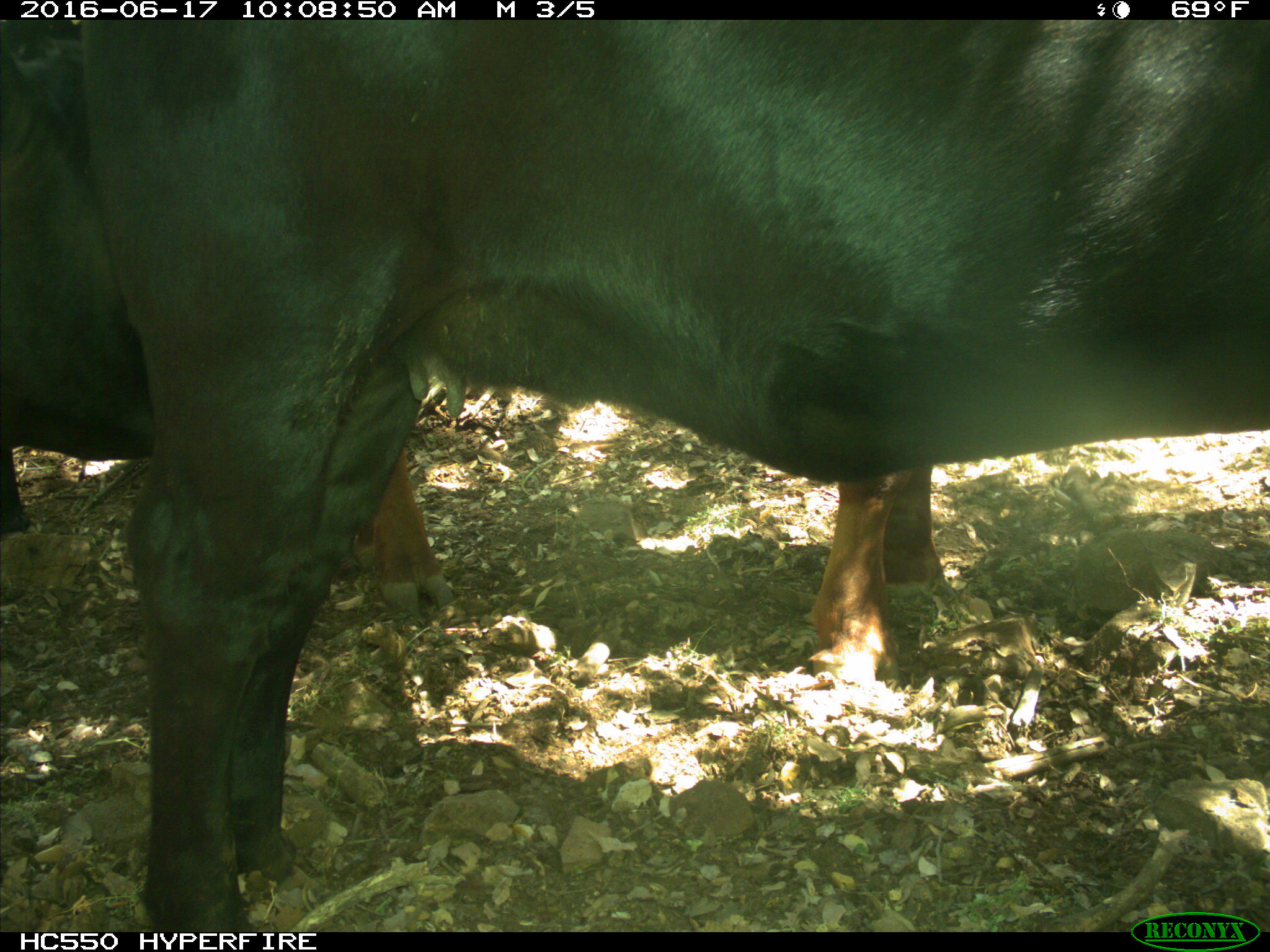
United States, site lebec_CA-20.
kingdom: Animalia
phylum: Chordata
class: Mammalia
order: Artiodactyla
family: Bovidae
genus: Bos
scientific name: Bos taurus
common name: domestic cow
Bos taurus (domestic cow).